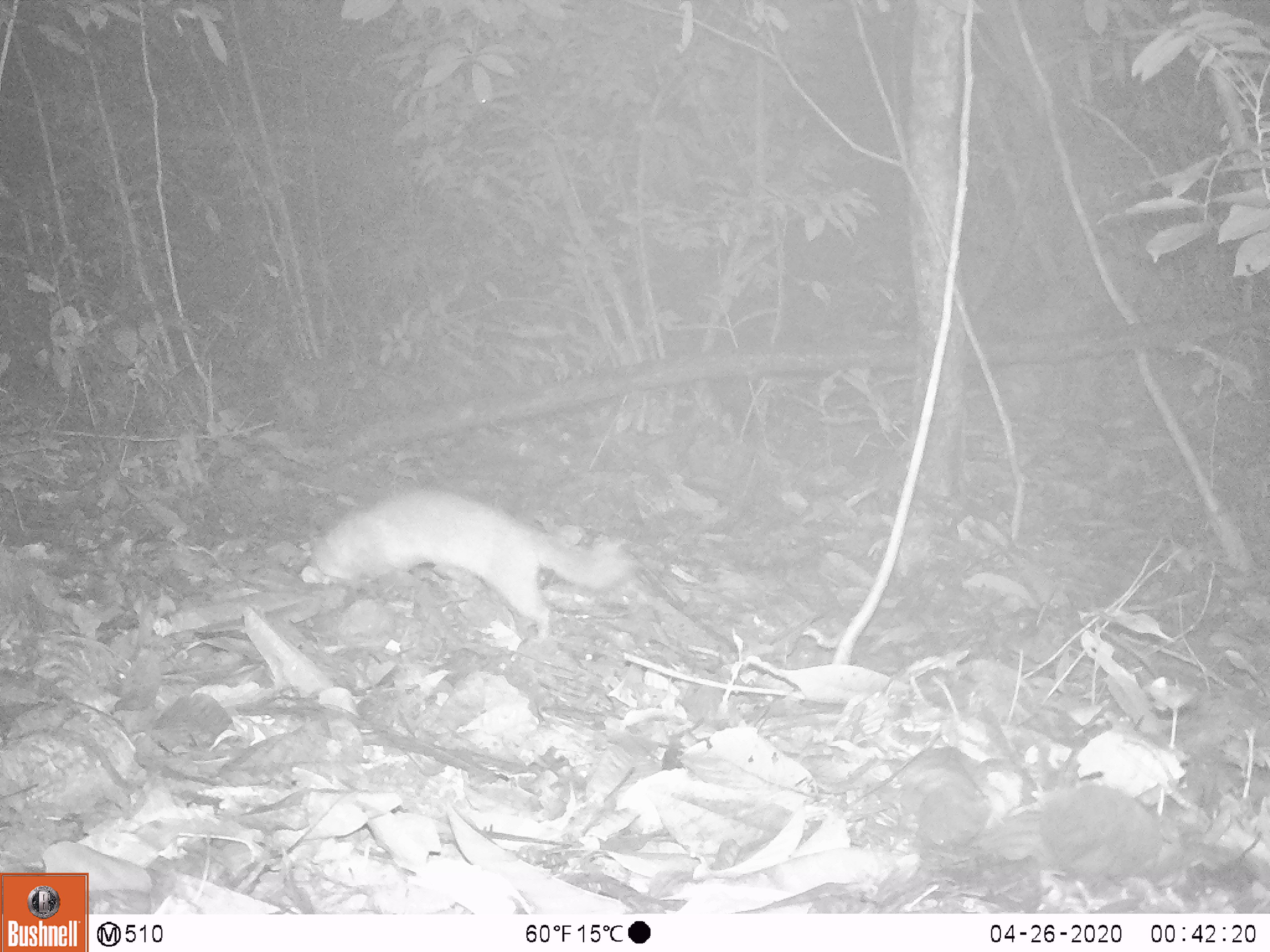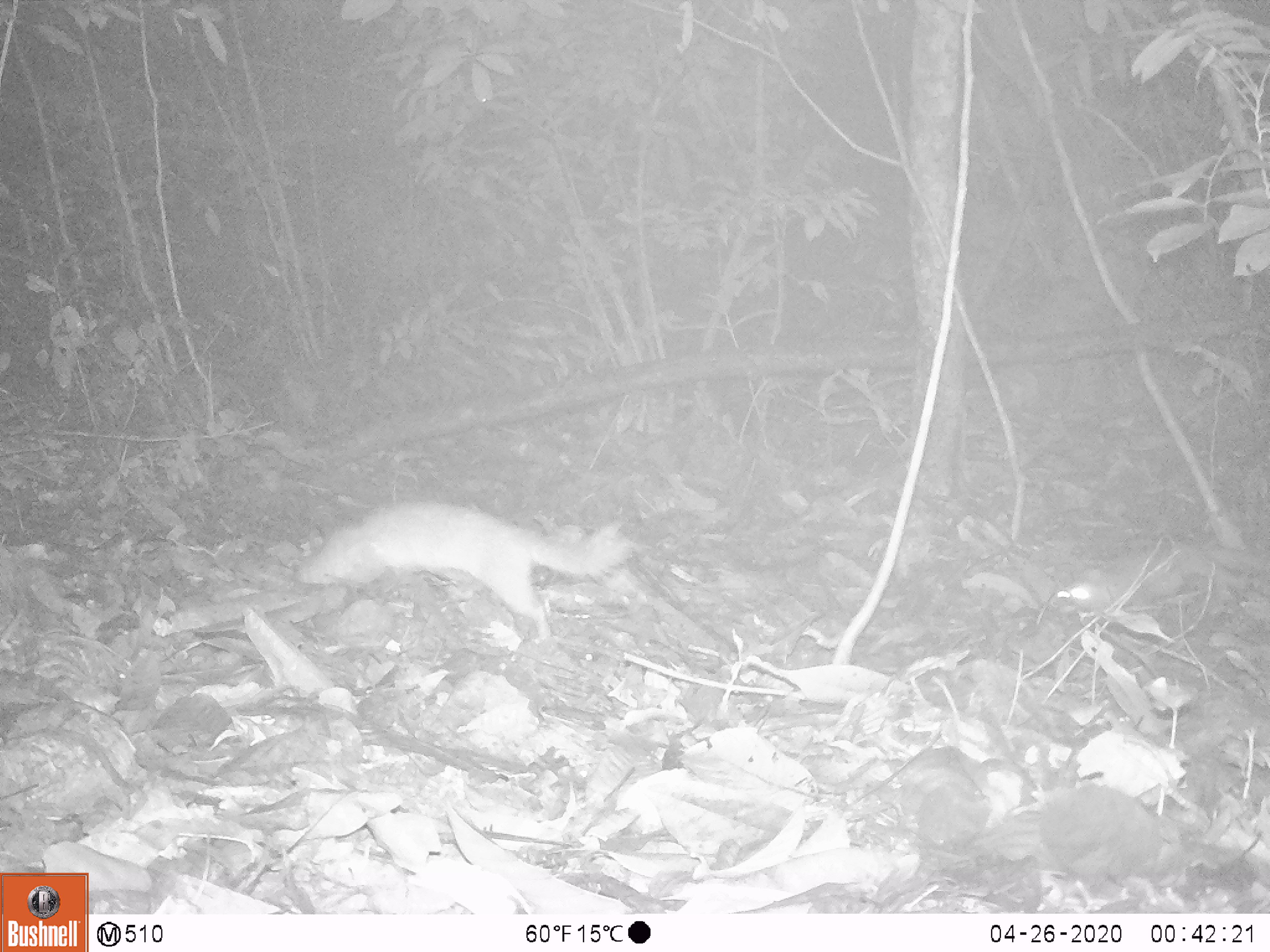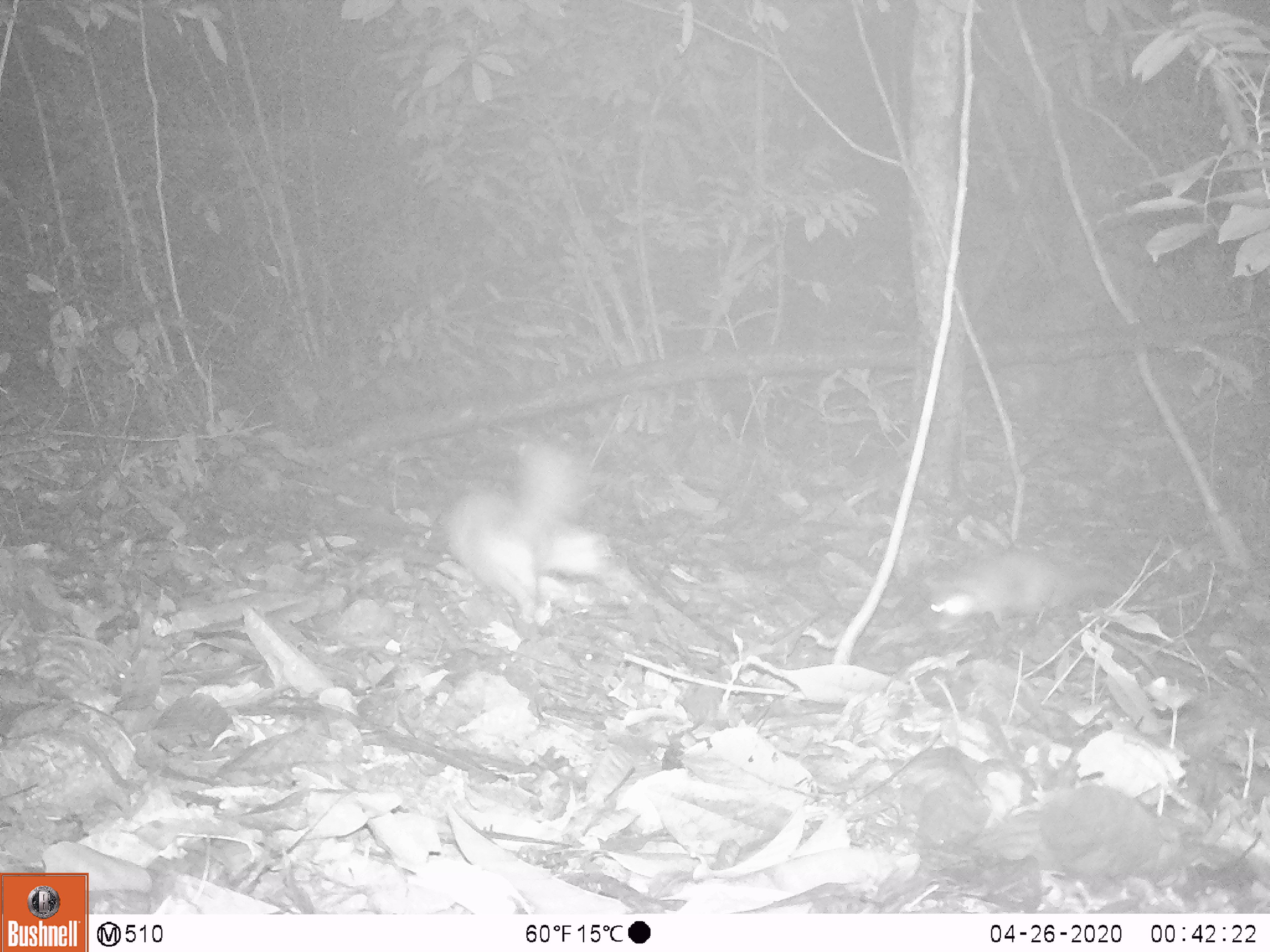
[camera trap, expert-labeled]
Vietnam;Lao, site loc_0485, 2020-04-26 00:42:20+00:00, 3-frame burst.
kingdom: Animalia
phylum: Chordata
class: Mammalia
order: Carnivora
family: Mustelidae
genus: Melogale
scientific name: Melogale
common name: ferret badger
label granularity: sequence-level